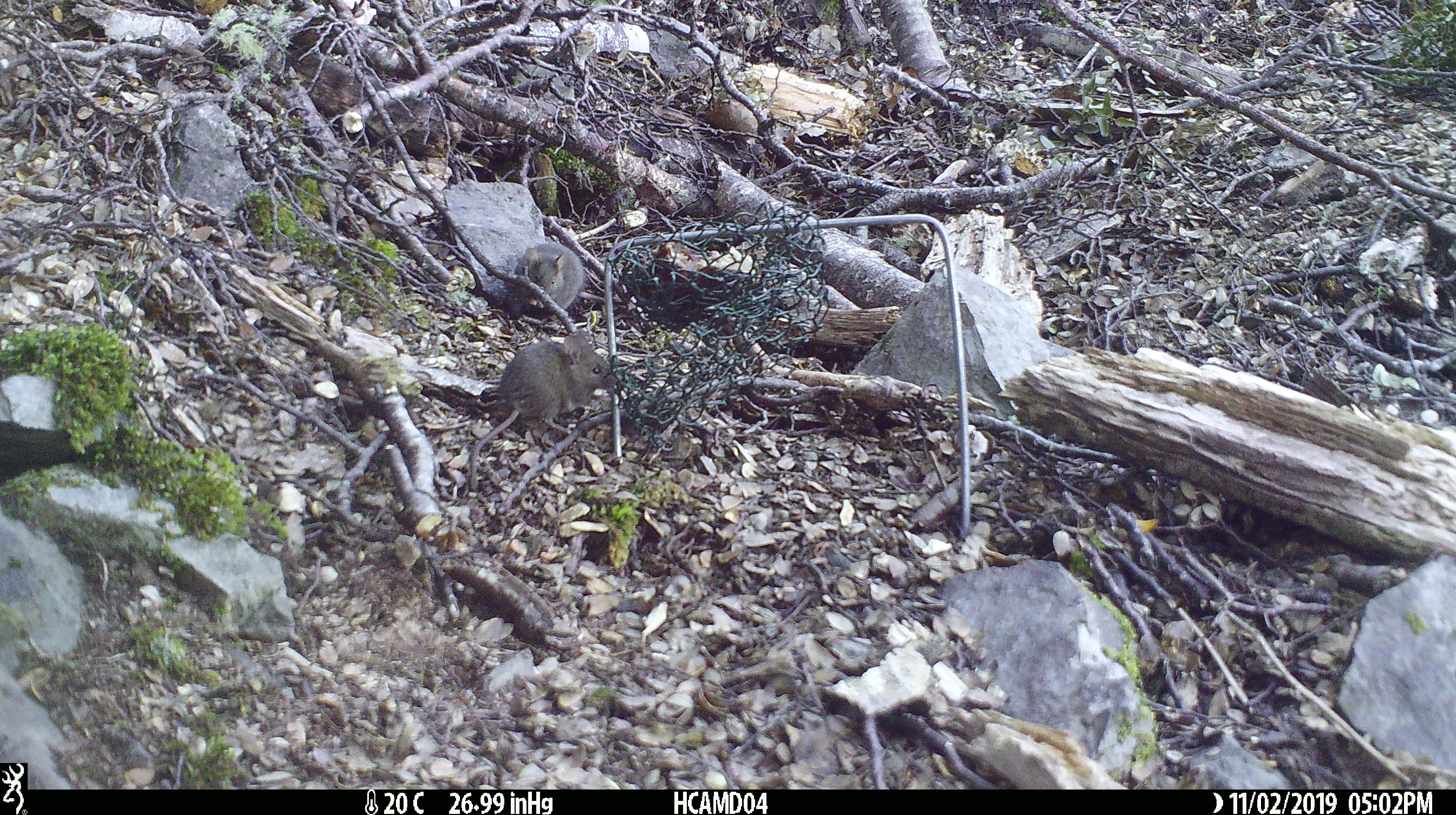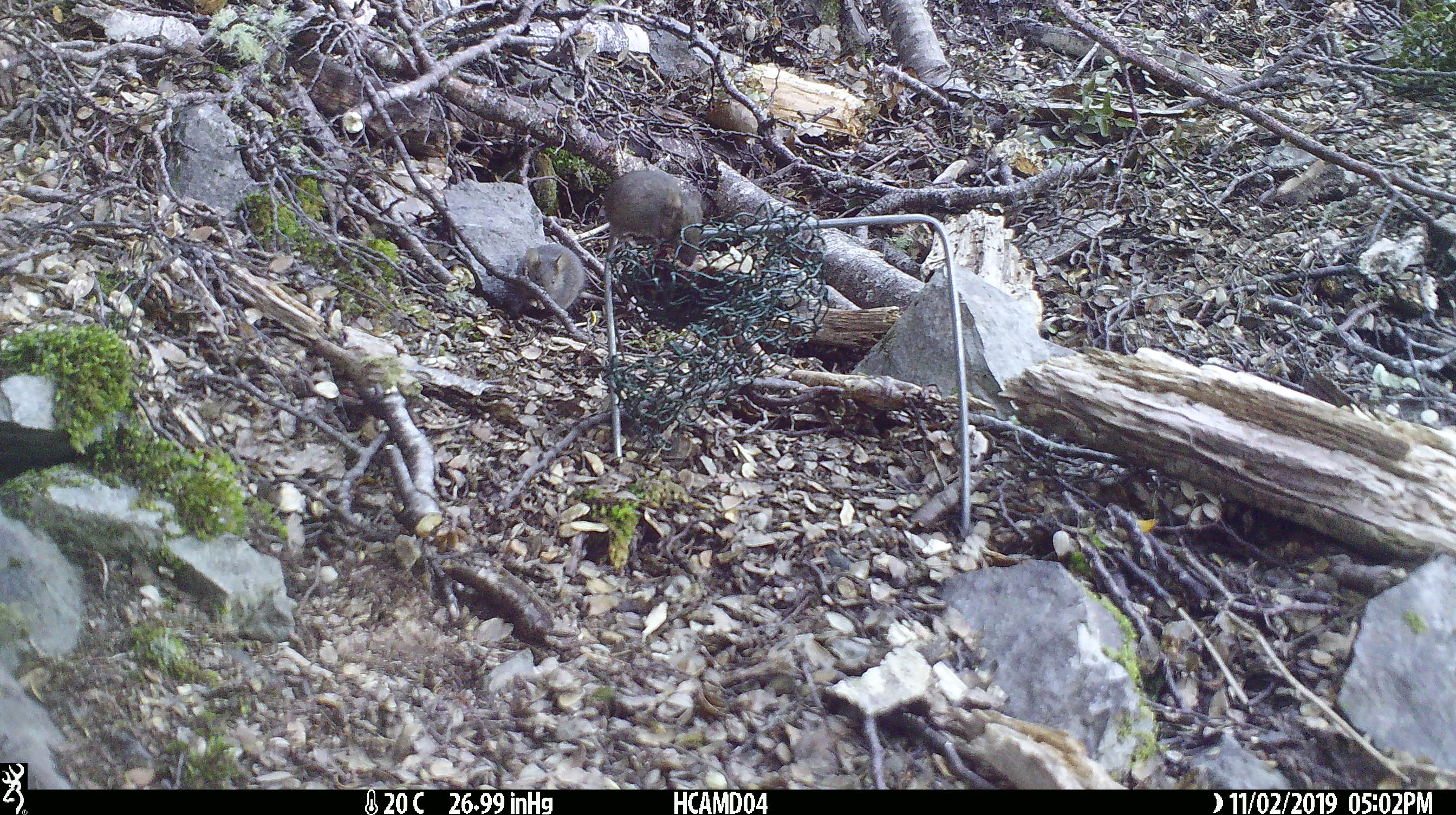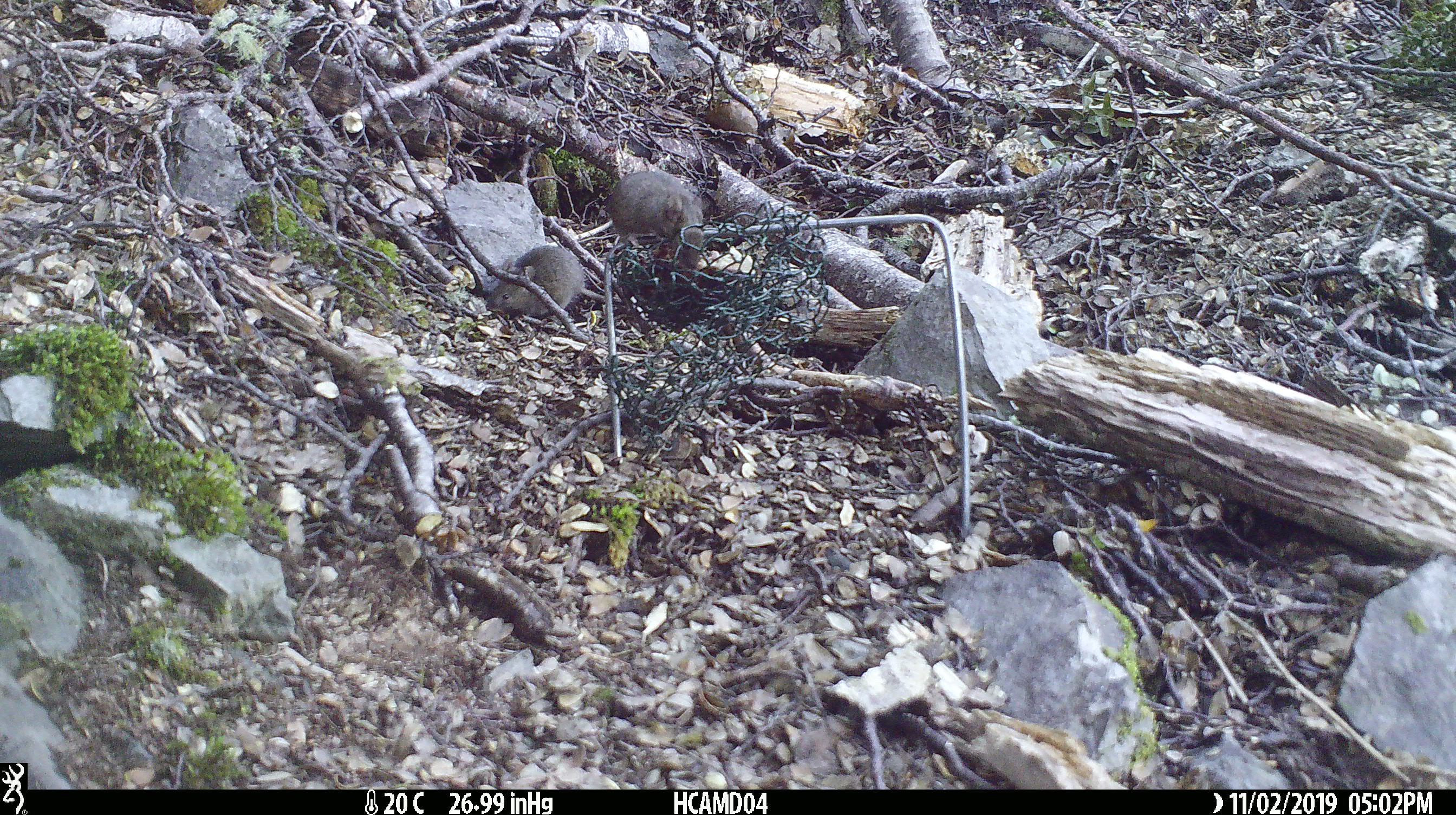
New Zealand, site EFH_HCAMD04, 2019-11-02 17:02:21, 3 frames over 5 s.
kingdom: Animalia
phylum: Chordata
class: Mammalia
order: Rodentia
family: Muridae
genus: Mus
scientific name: Mus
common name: mouse